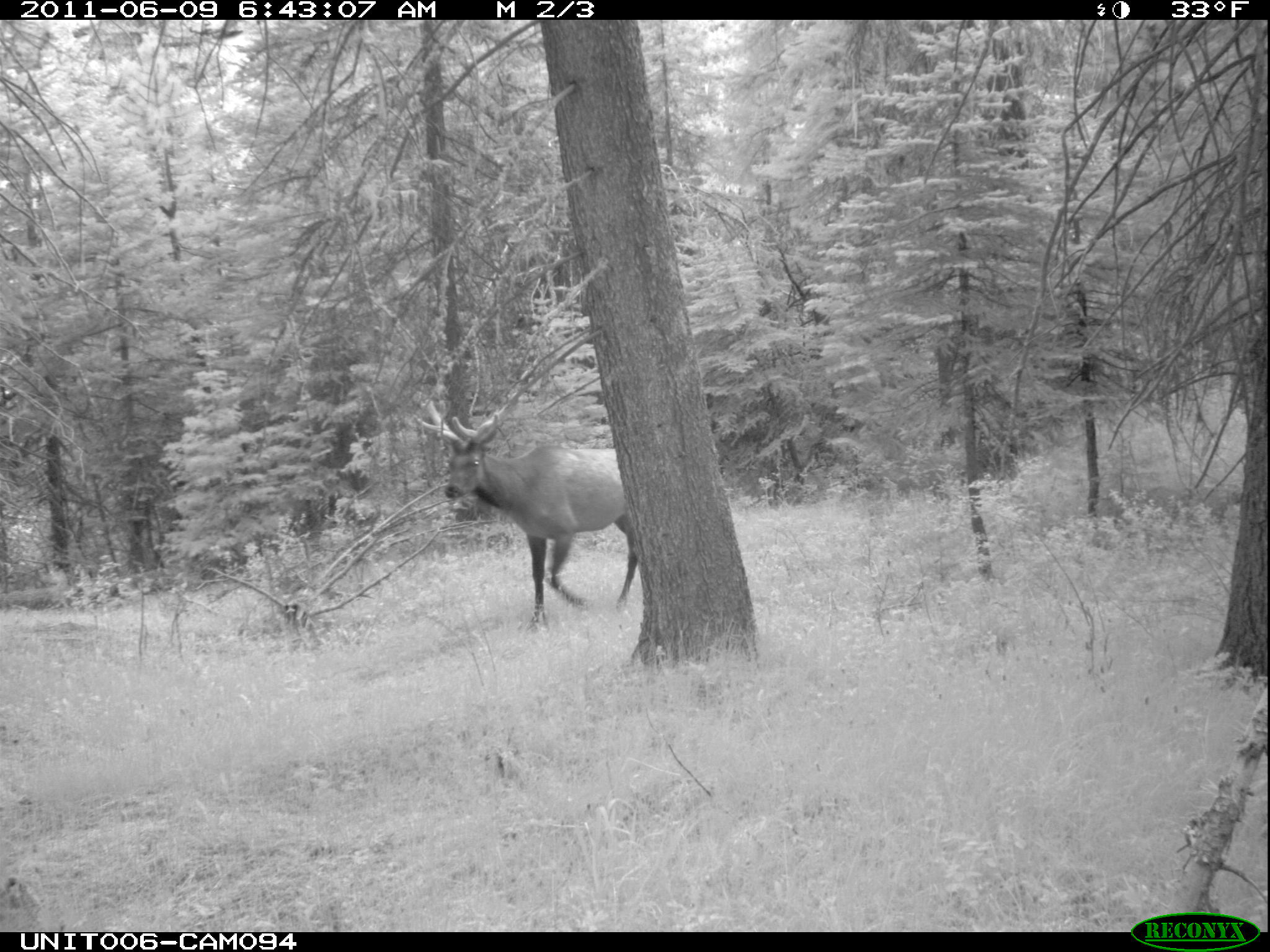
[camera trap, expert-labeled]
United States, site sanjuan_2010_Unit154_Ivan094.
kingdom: Animalia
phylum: Chordata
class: Mammalia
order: Artiodactyla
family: Cervidae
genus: Cervus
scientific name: Cervus elaphus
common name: red deer